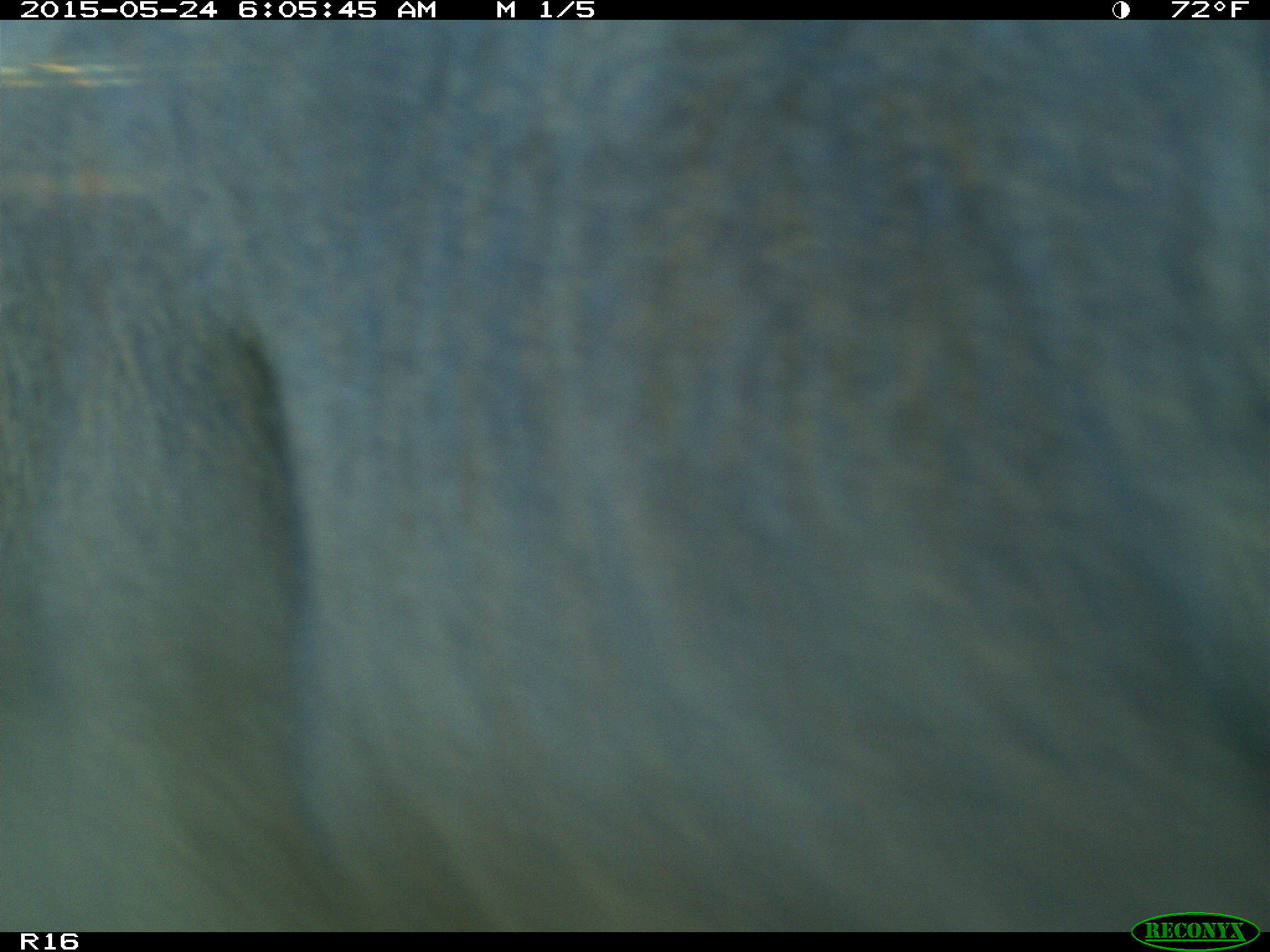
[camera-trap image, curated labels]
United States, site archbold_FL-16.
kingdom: Animalia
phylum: Chordata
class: Mammalia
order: Artiodactyla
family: Bovidae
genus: Bos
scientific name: Bos taurus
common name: domestic cow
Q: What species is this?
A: Bos taurus (domestic cow).